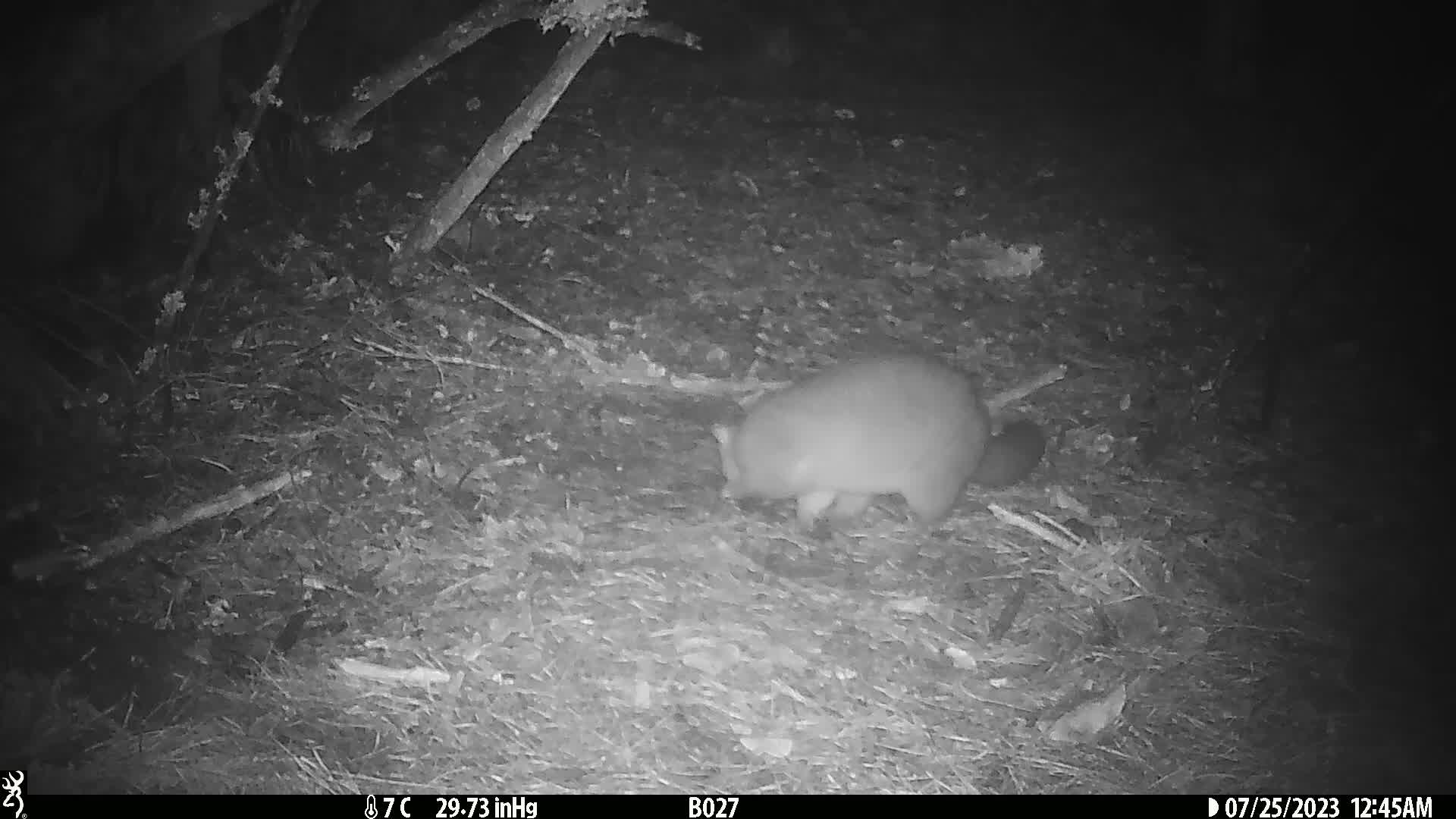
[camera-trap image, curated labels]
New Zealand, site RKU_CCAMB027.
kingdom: Animalia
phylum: Chordata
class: Mammalia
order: Diprotodontia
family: Phalangeridae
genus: Trichosurus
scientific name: Trichosurus vulpecula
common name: common brushtail possum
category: possum